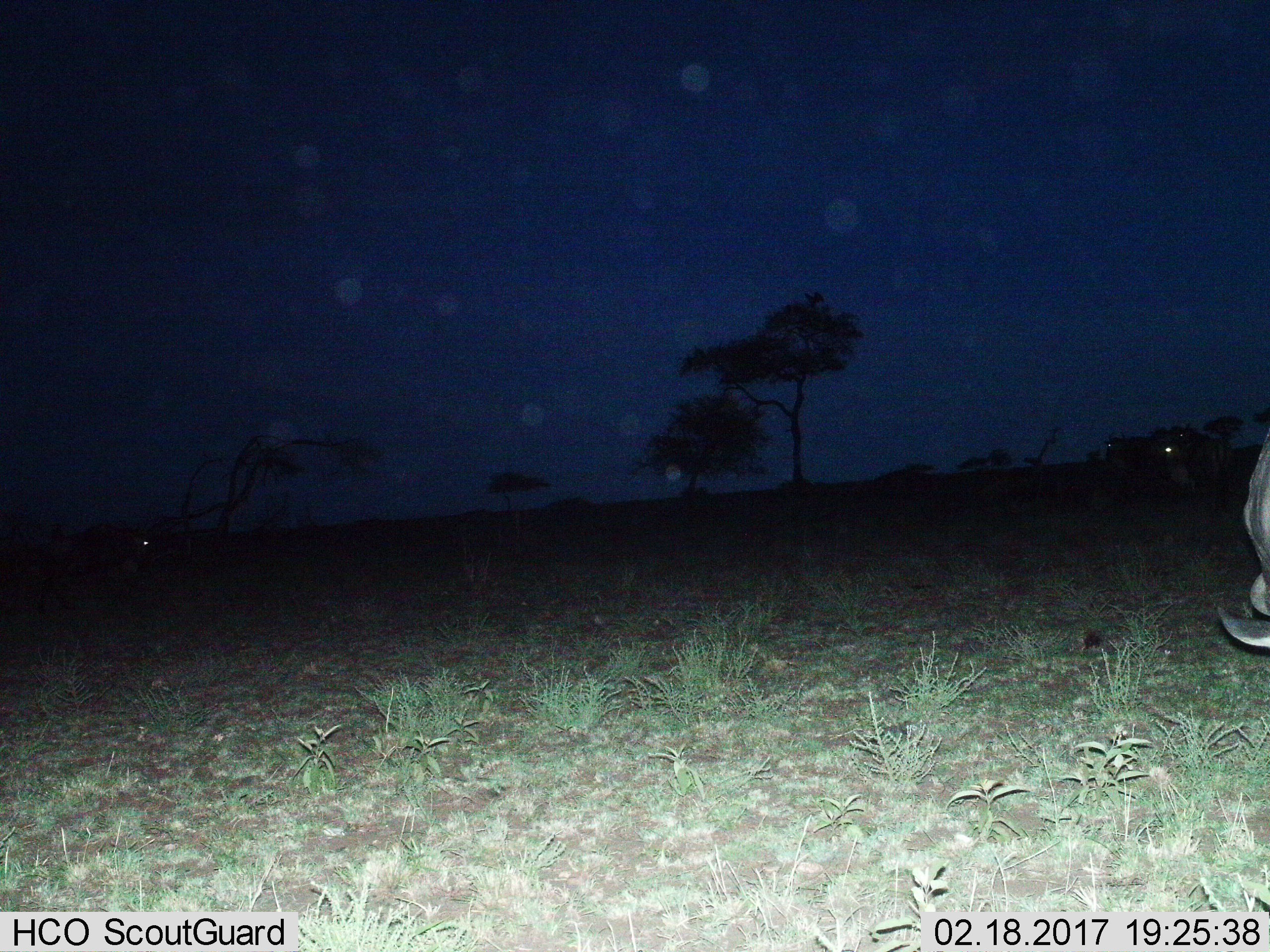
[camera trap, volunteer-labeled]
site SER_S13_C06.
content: unidentified animal